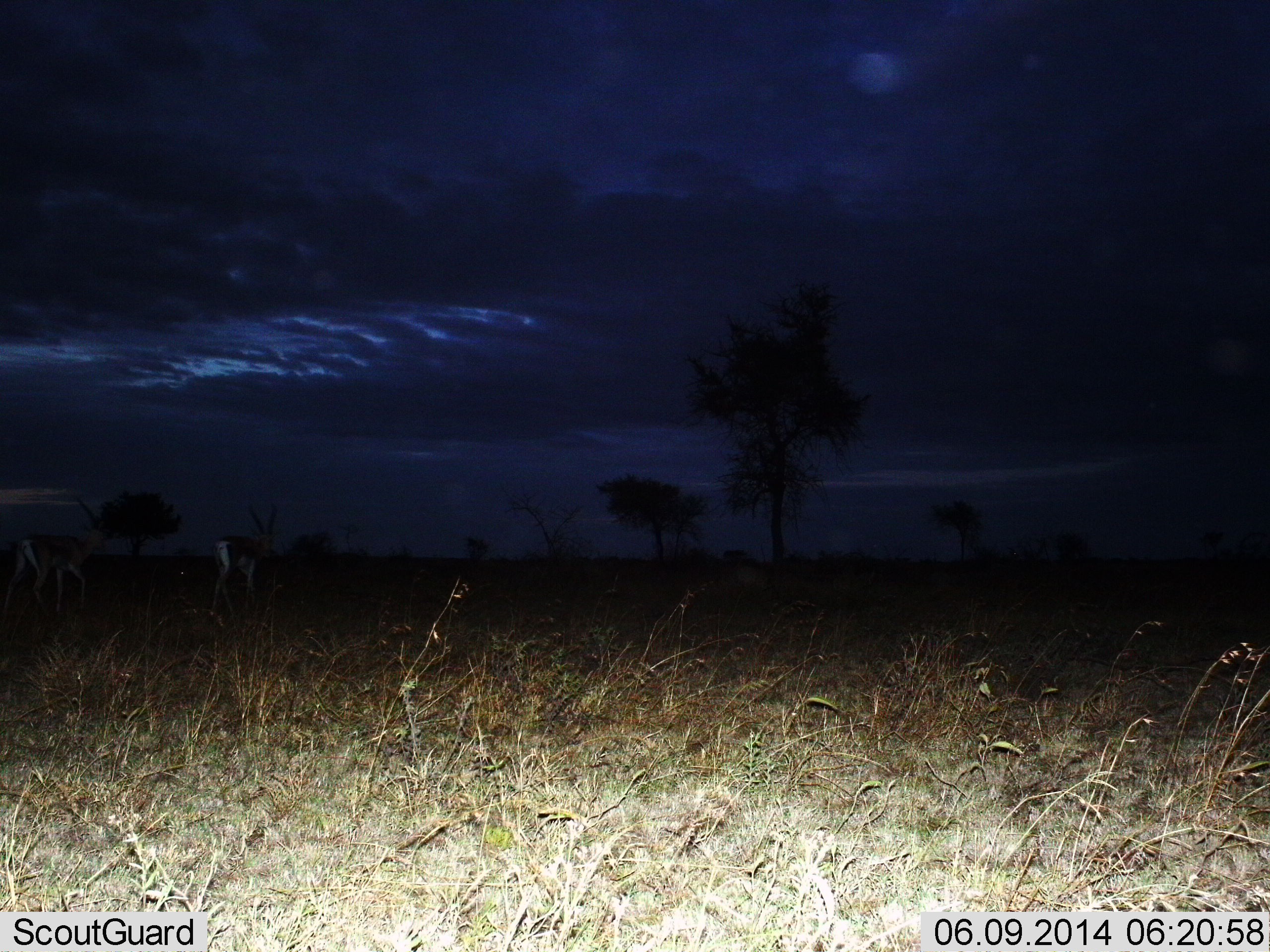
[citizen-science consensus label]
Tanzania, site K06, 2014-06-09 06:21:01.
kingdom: Animalia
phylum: Chordata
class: Mammalia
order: Artiodactyla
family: Bovidae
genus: Nanger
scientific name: Nanger granti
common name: grant's gazelle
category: gazellegrants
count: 2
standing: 30%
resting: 0%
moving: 80%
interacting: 0%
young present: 0%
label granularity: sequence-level